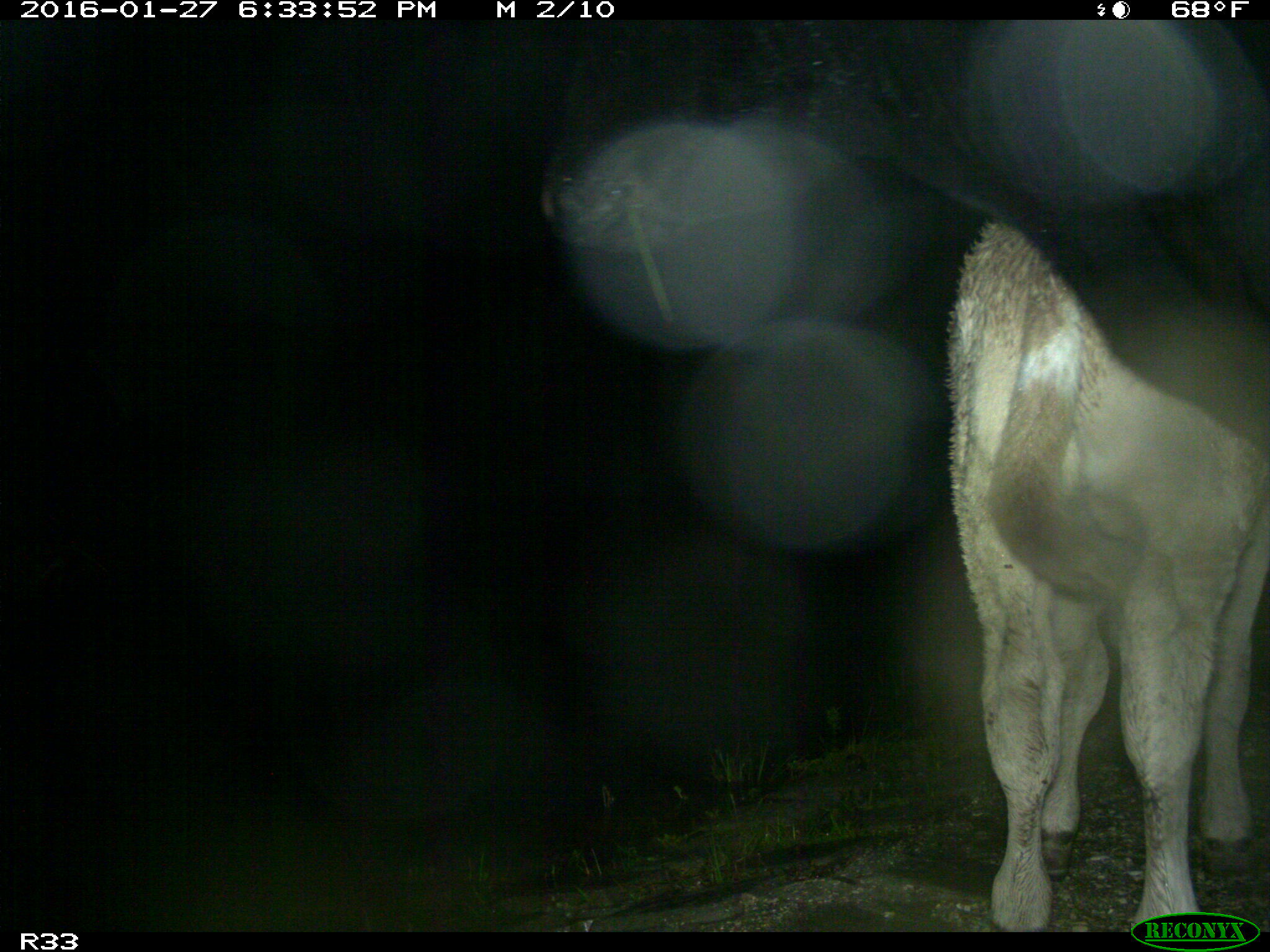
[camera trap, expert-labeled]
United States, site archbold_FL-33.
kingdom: Animalia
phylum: Chordata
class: Mammalia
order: Artiodactyla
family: Bovidae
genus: Bos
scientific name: Bos taurus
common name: domestic cow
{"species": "Bos taurus (domestic cow)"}